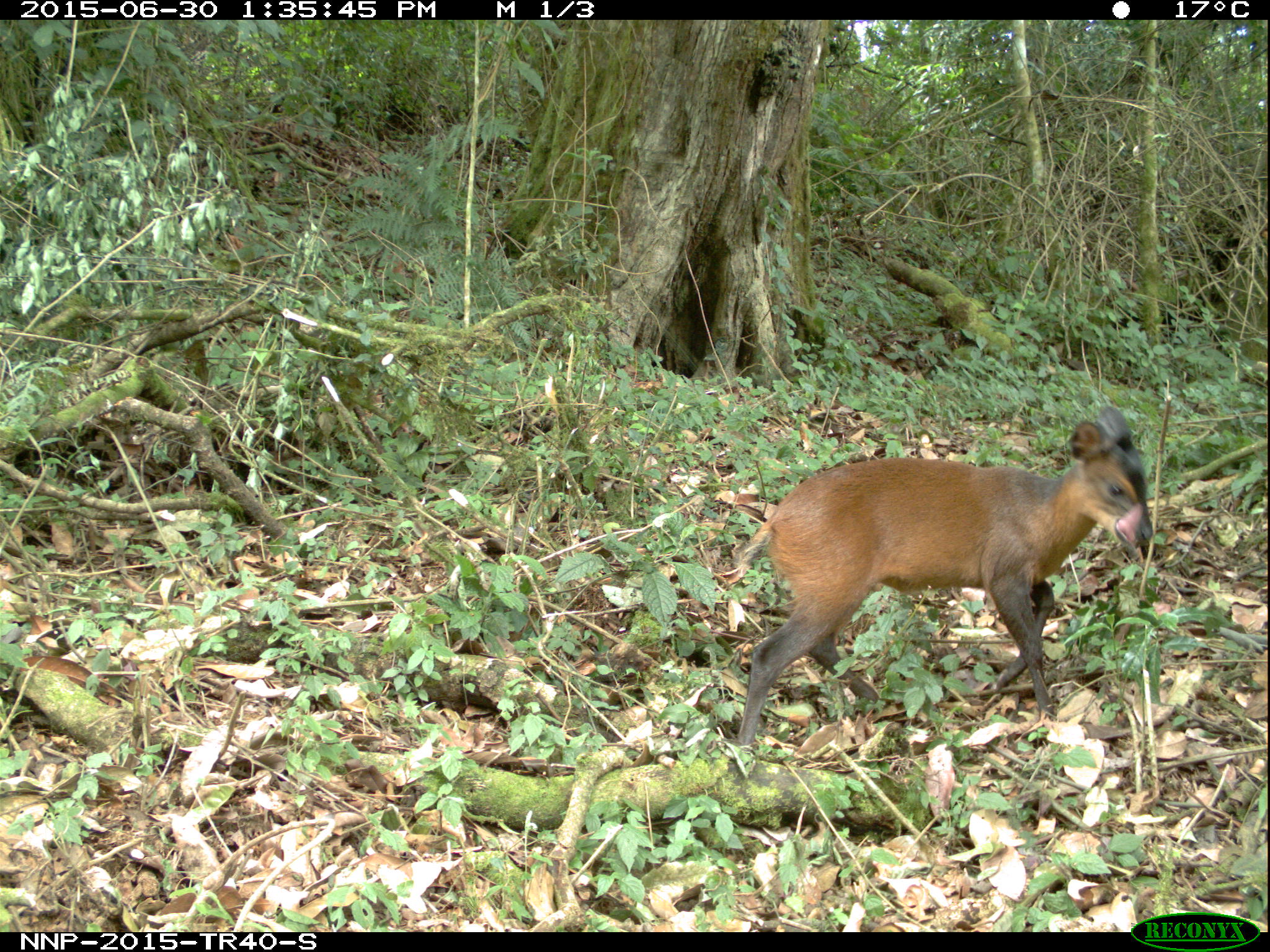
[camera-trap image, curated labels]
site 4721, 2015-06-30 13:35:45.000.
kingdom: Animalia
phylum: Chordata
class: Mammalia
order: Artiodactyla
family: Bovidae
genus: Cephalophus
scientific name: Cephalophus nigrifrons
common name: black-fronted duiker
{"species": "Cephalophus nigrifrons (black-fronted duiker)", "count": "1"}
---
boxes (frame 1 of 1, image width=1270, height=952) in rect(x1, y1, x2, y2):
cephalophus nigrifrons: rect(737, 404, 1152, 747)